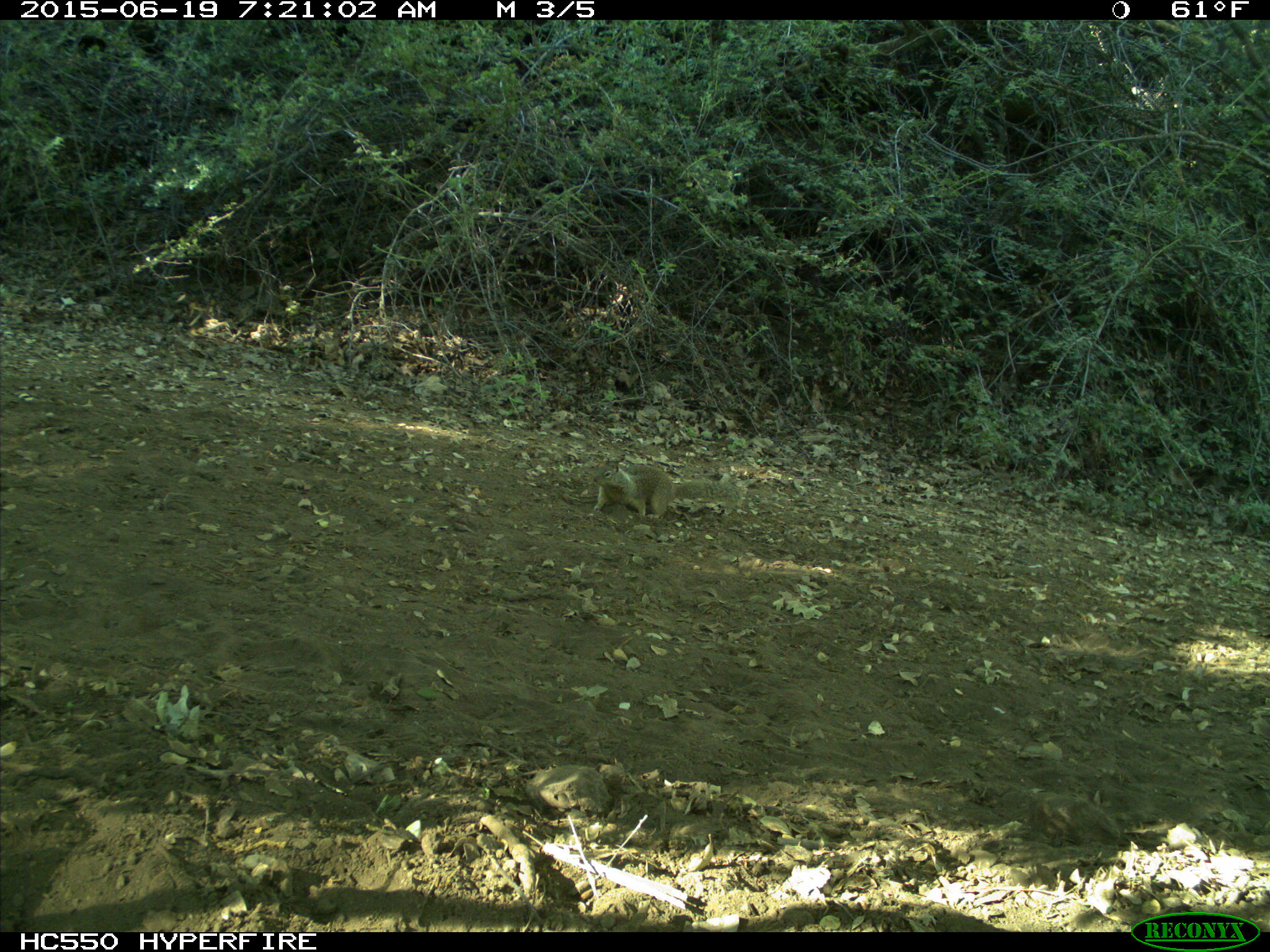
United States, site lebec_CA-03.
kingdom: Animalia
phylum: Chordata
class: Mammalia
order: Rodentia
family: Sciuridae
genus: Otospermophilus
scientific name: Otospermophilus beecheyi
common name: california ground squirrel